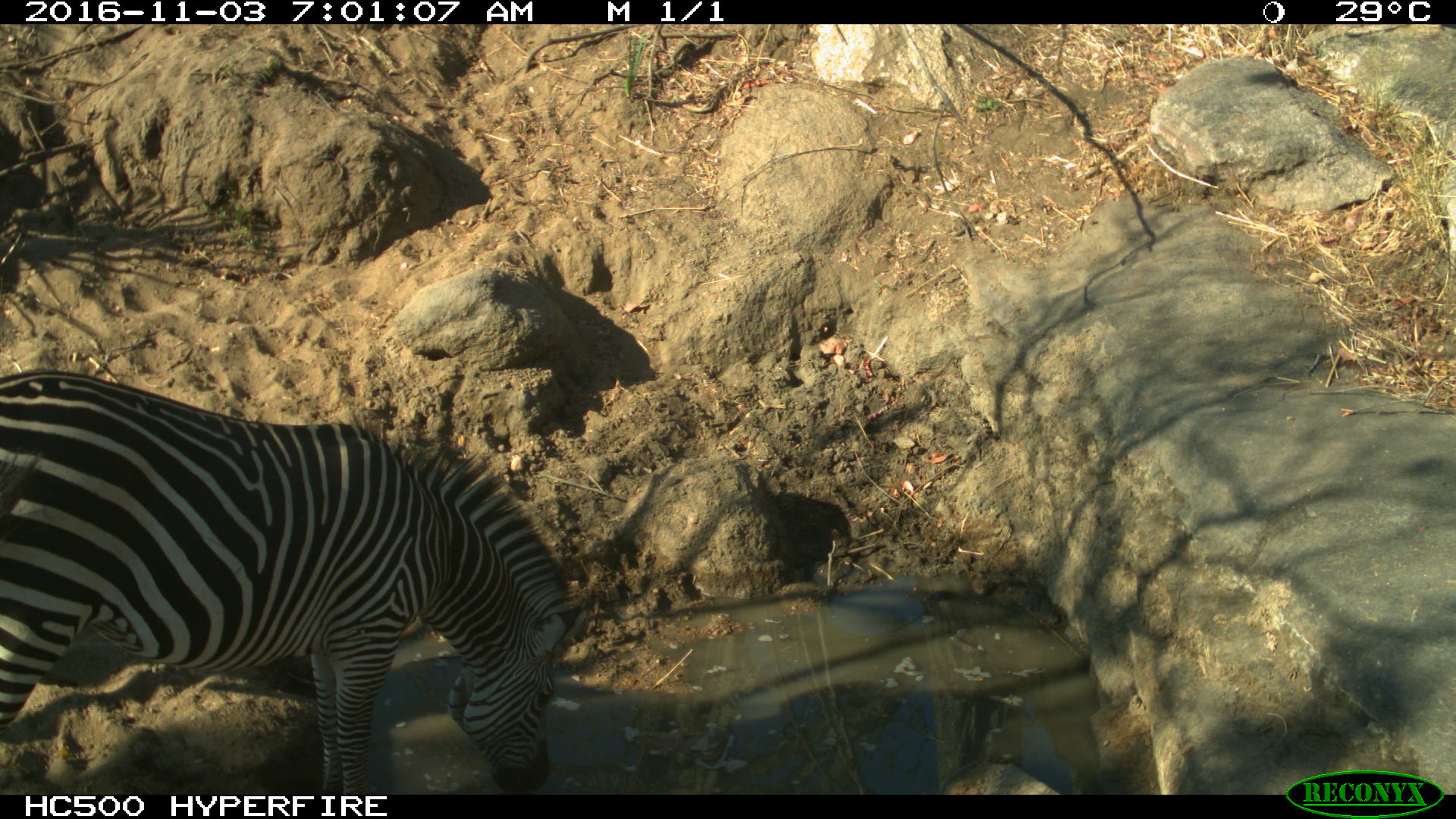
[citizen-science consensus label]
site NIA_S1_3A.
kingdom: Animalia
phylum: Chordata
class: Mammalia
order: Perissodactyla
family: Equidae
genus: Equus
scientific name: Equus quagga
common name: plains zebra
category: zebraplains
Zebraplains (plains zebra) (Equus quagga), count 1. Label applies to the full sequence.